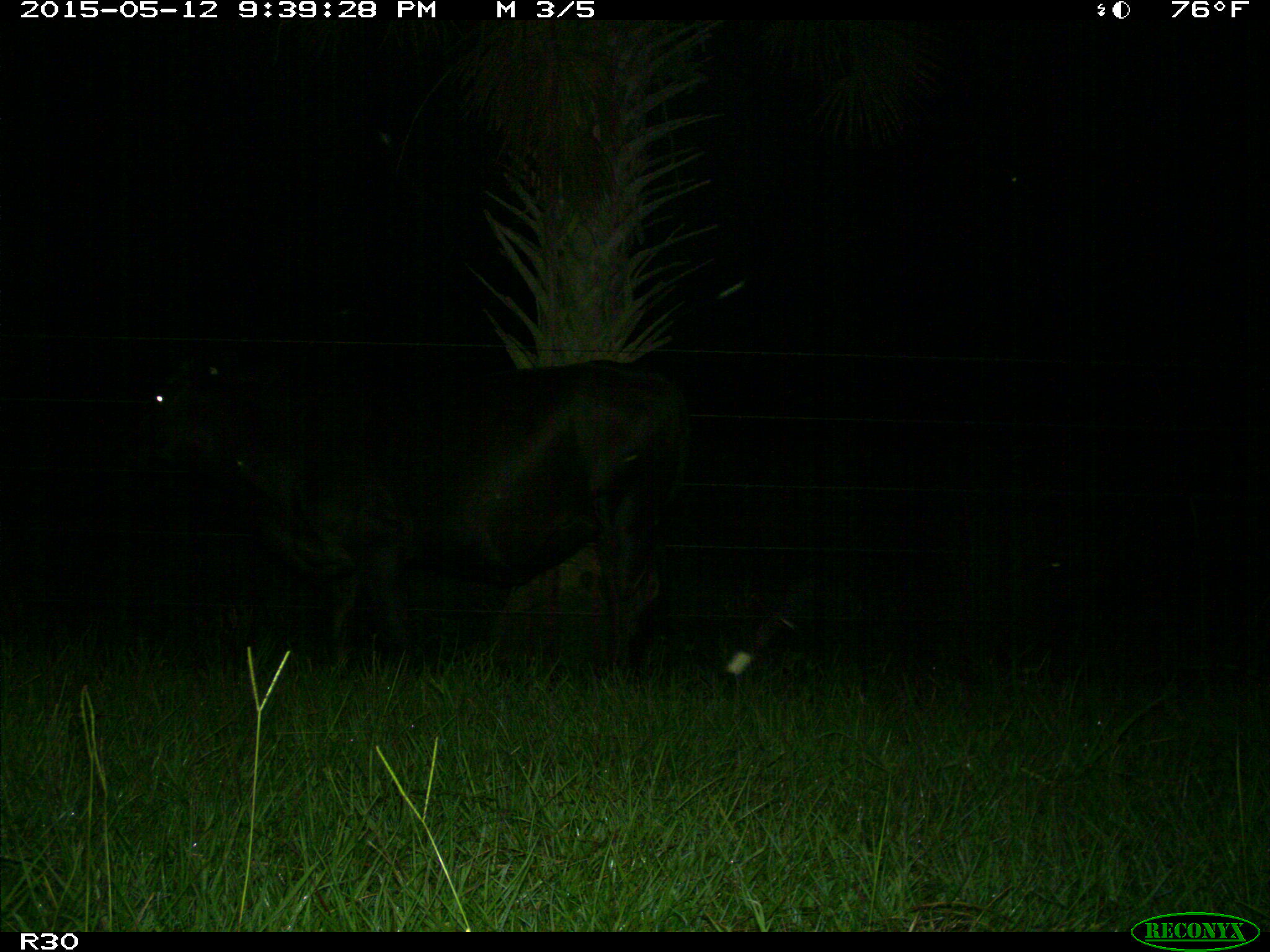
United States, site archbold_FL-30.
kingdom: Animalia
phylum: Chordata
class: Mammalia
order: Artiodactyla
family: Bovidae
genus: Bos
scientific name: Bos taurus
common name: domestic cow